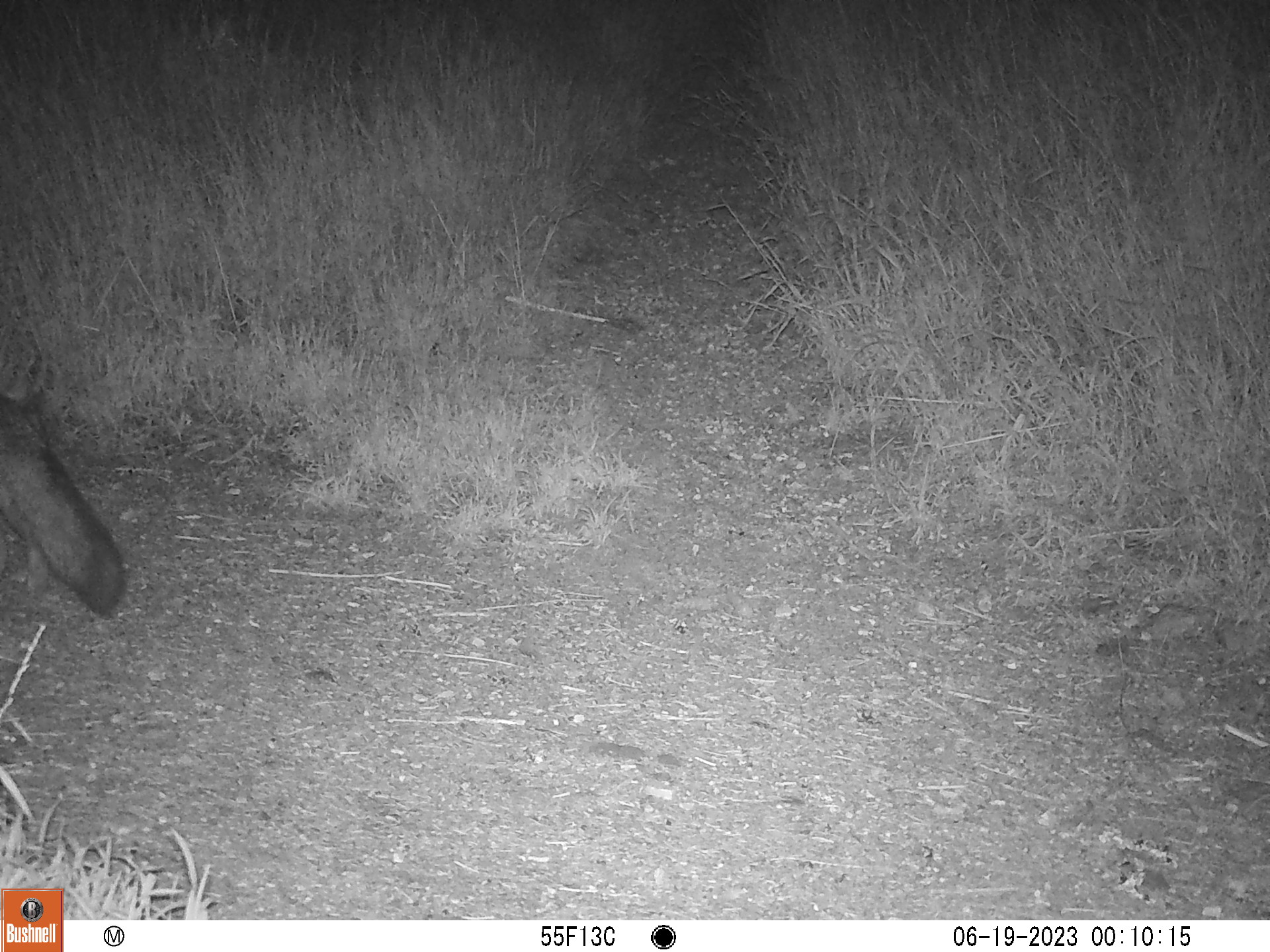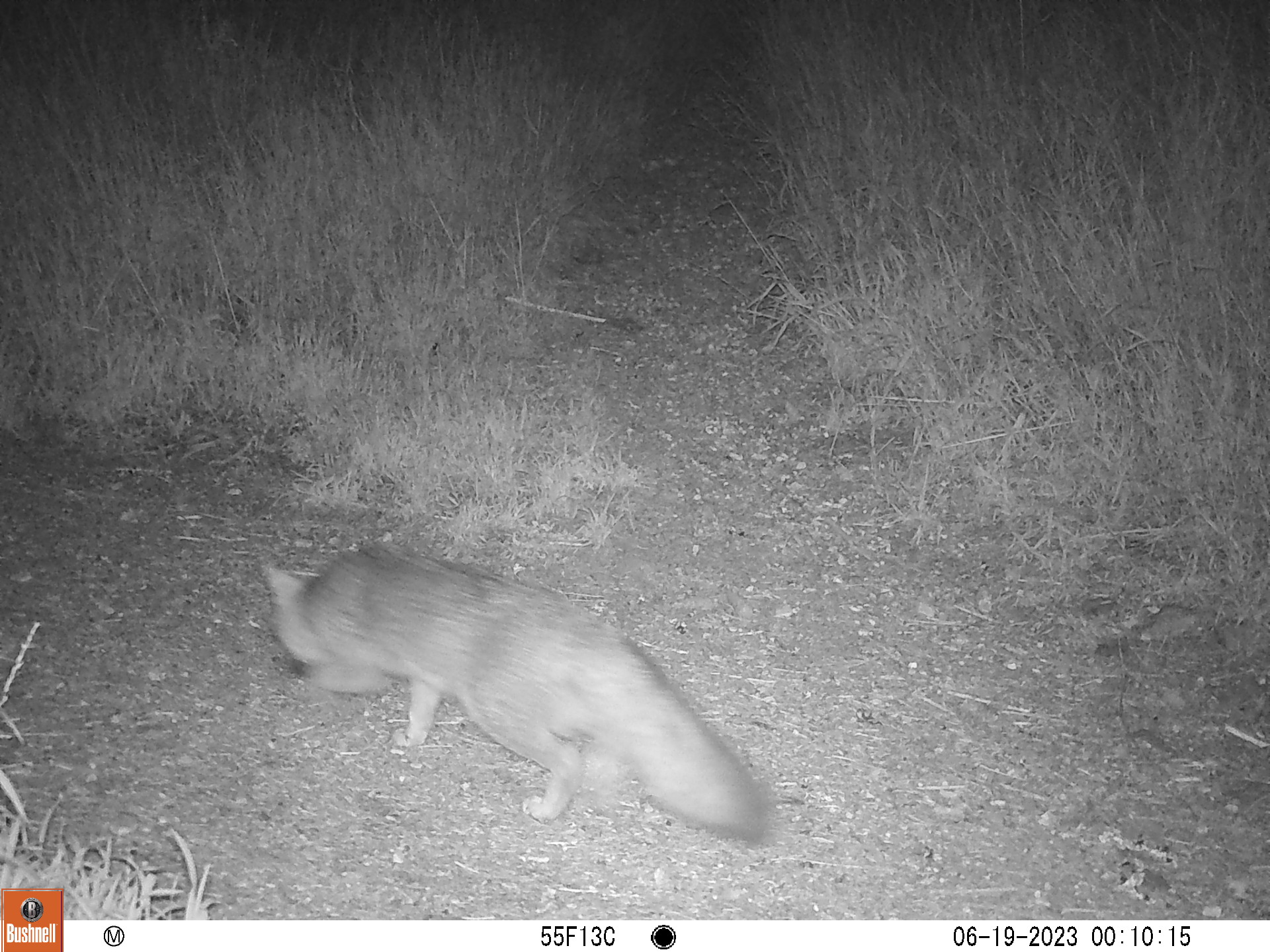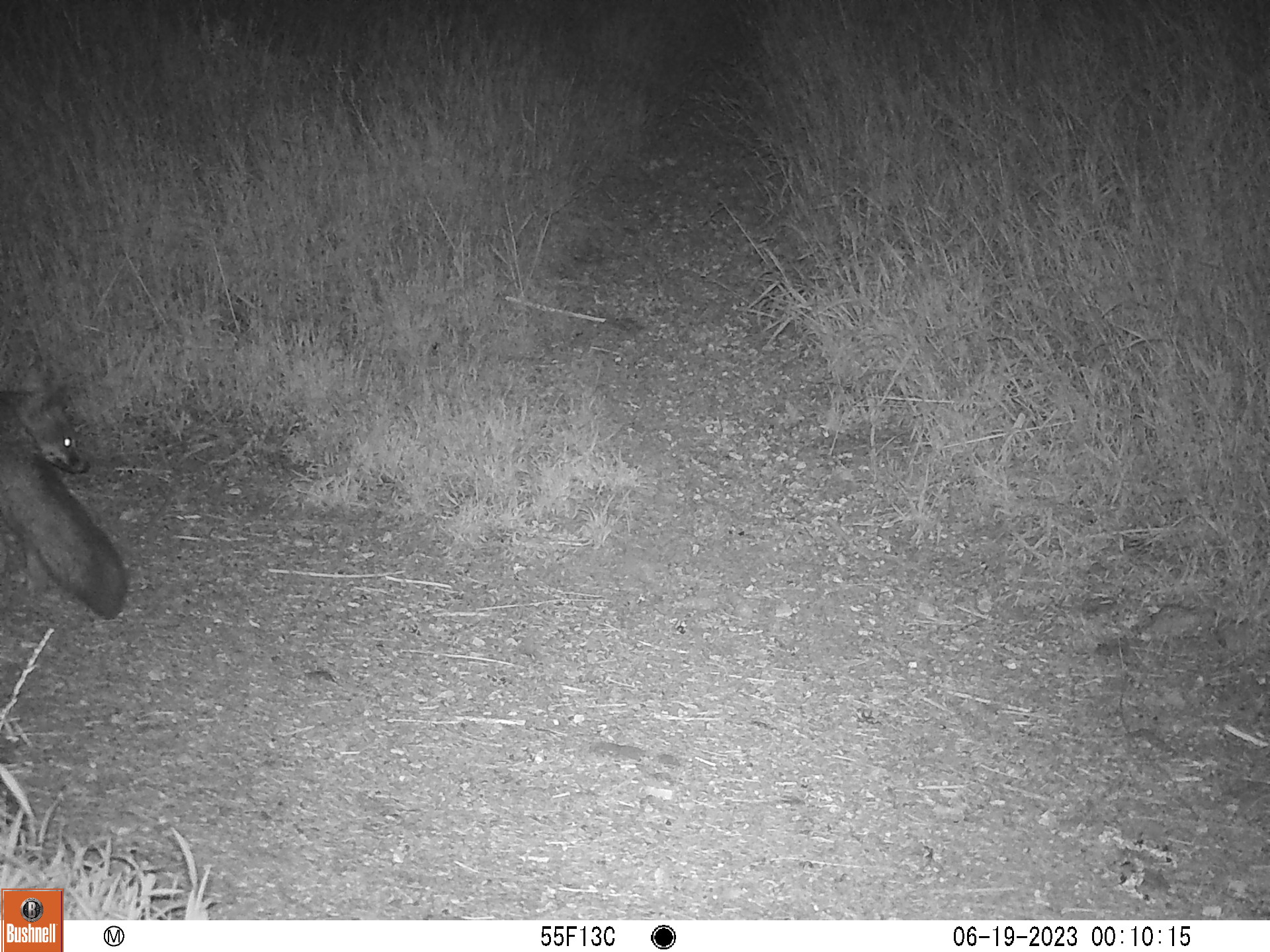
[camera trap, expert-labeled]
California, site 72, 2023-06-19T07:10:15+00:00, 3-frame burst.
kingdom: Animalia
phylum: Chordata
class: Mammalia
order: Carnivora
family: Canidae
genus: Urocyon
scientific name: Urocyon cinereoargenteus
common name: gray fox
Gray fox (Urocyon cinereoargenteus).